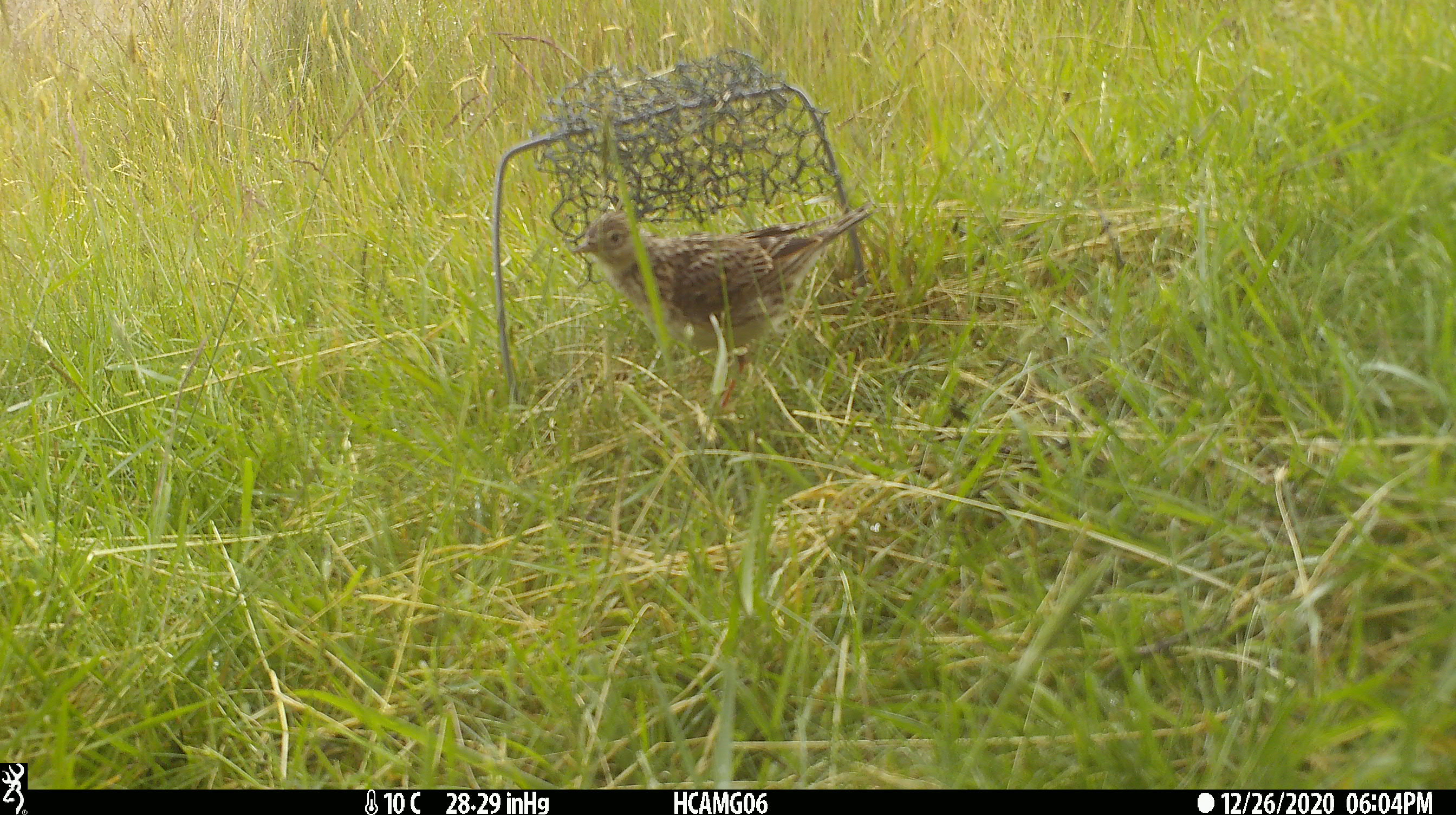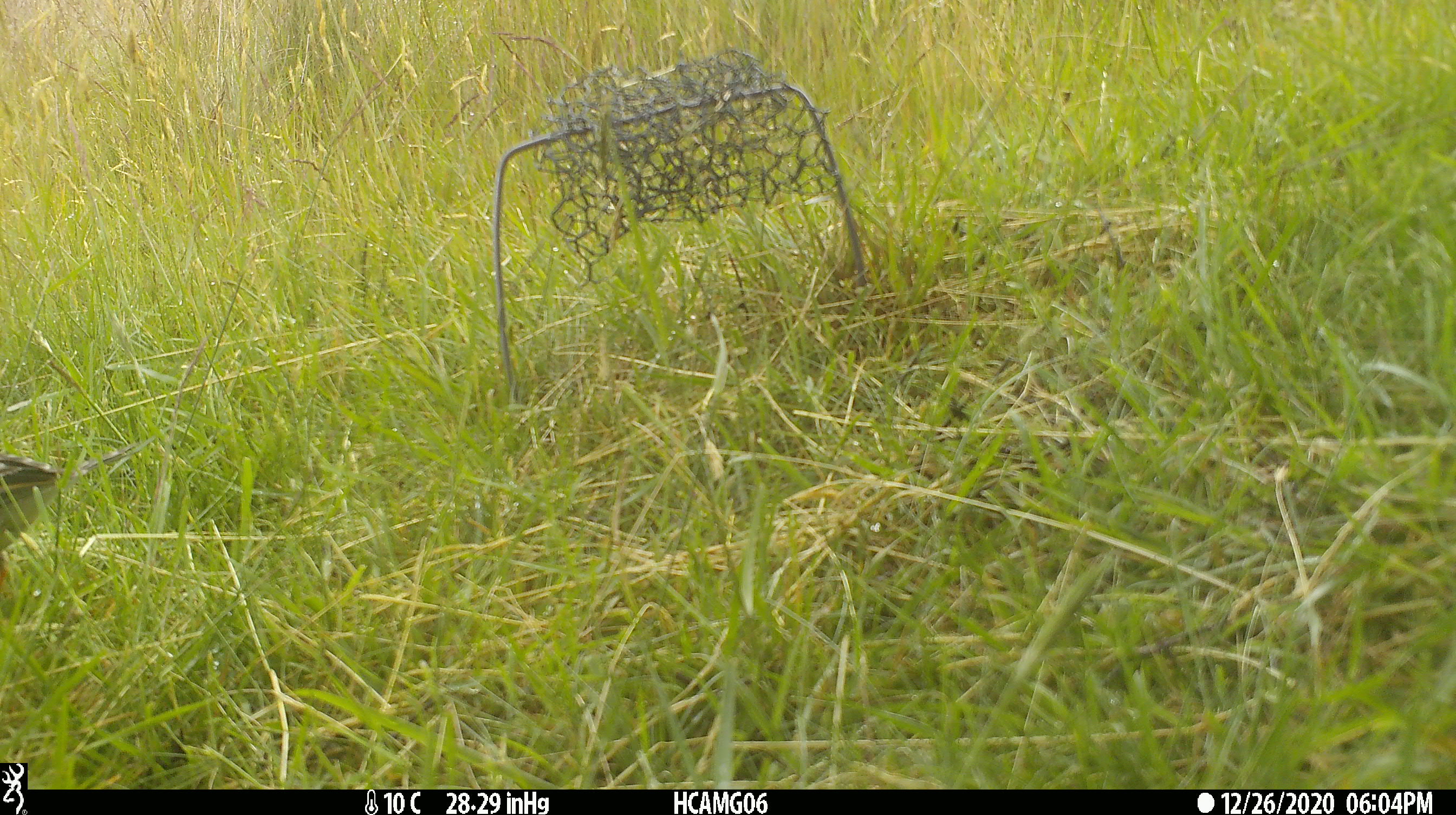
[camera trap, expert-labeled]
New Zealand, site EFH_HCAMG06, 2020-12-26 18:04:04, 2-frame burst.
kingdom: Animalia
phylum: Chordata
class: Aves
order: Passeriformes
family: Motacillidae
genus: Anthus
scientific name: Anthus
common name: pipit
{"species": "pipit (Anthus)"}